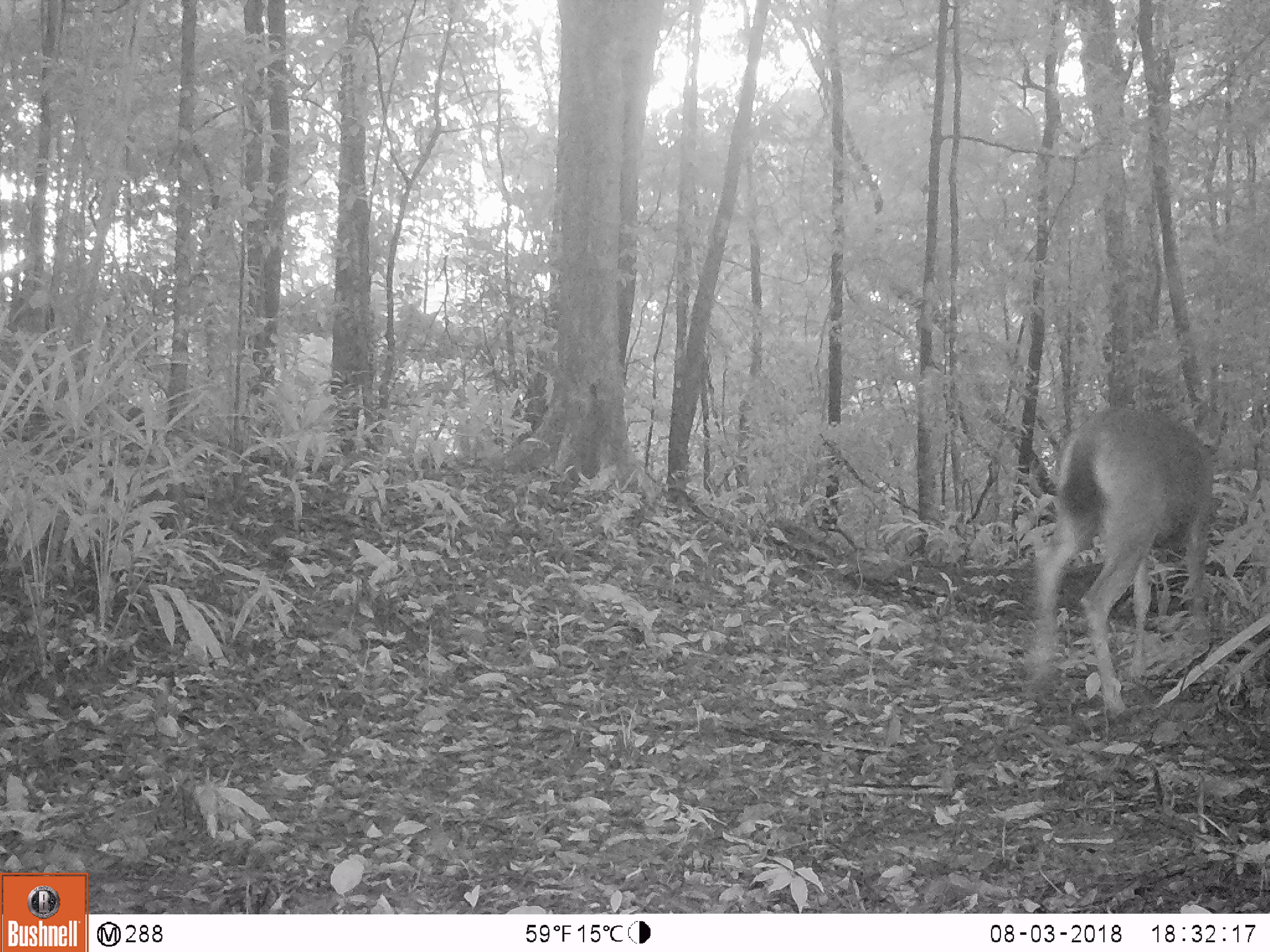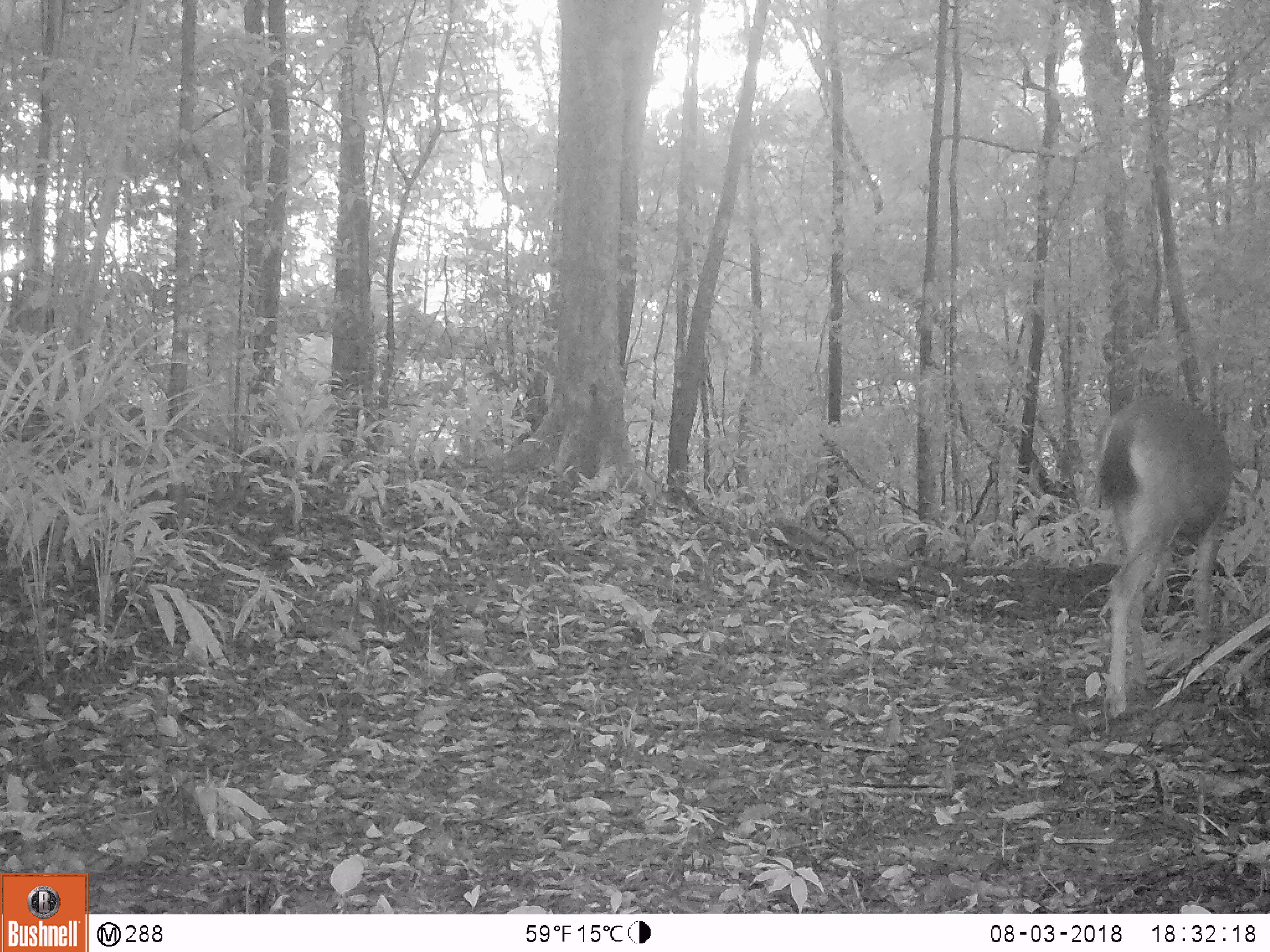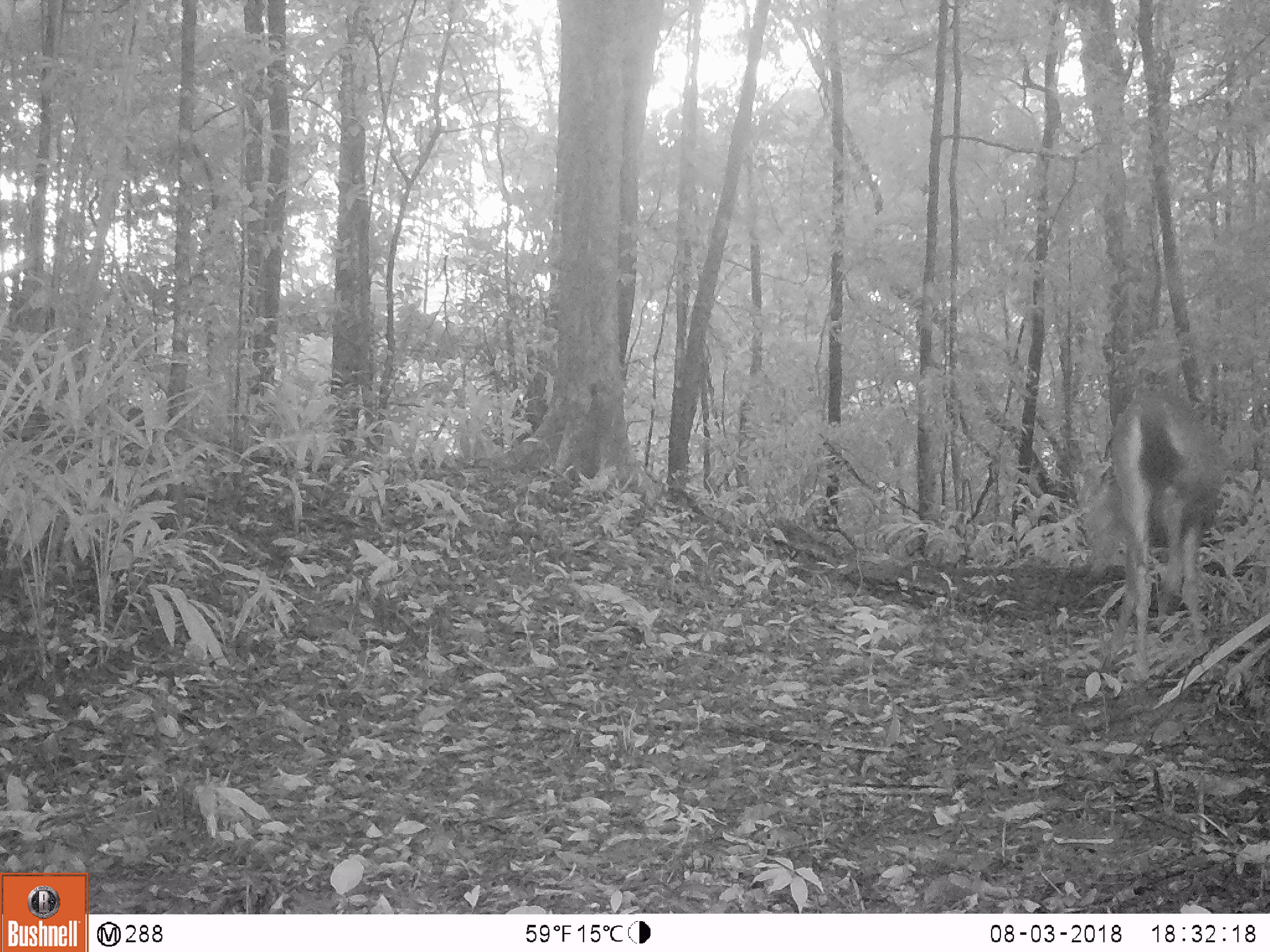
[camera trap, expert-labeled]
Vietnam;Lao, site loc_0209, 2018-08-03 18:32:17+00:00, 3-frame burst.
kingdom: Animalia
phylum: Chordata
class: Mammalia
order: Artiodactyla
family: Cervidae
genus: Rusa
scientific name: Rusa unicolor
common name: sambar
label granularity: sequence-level